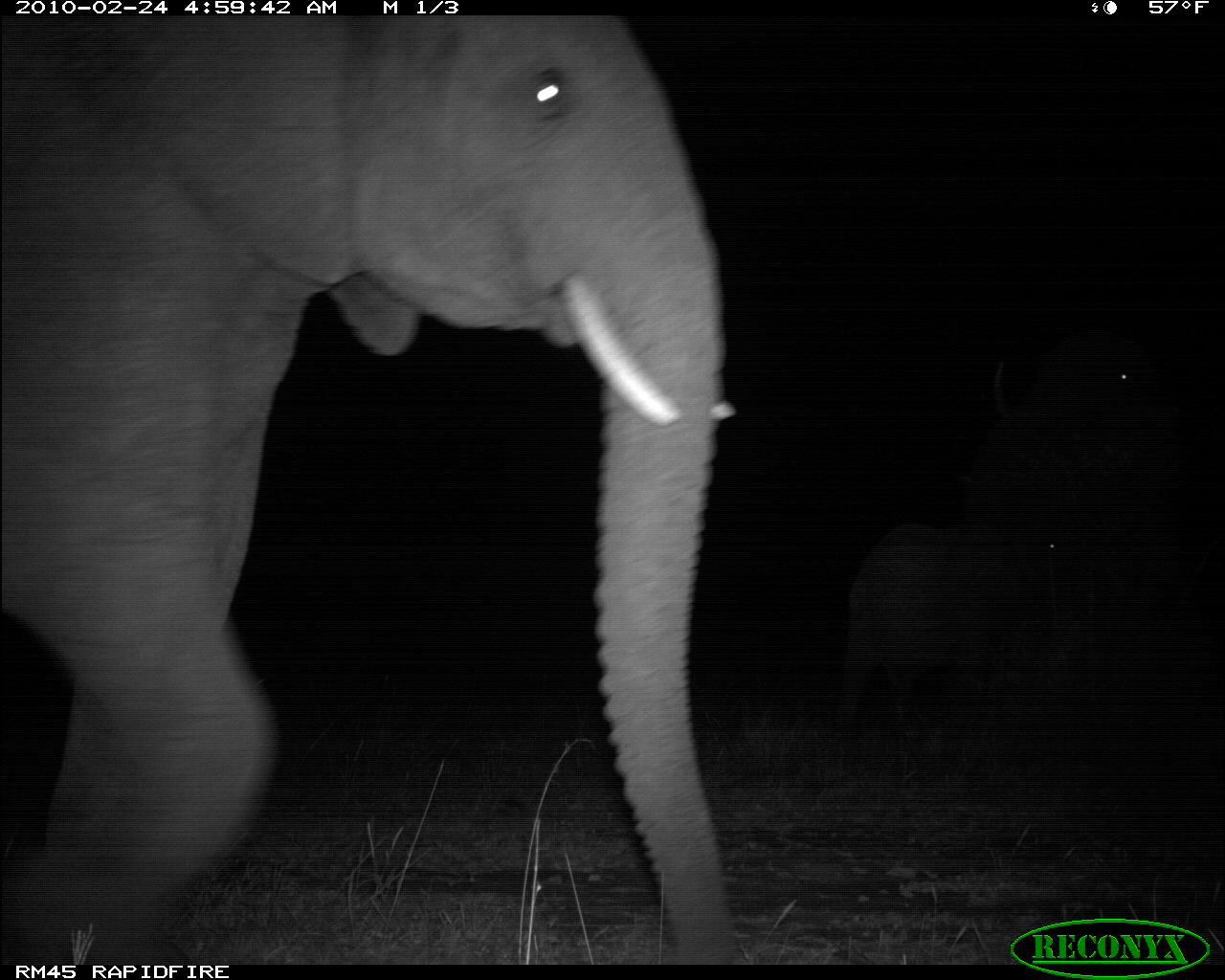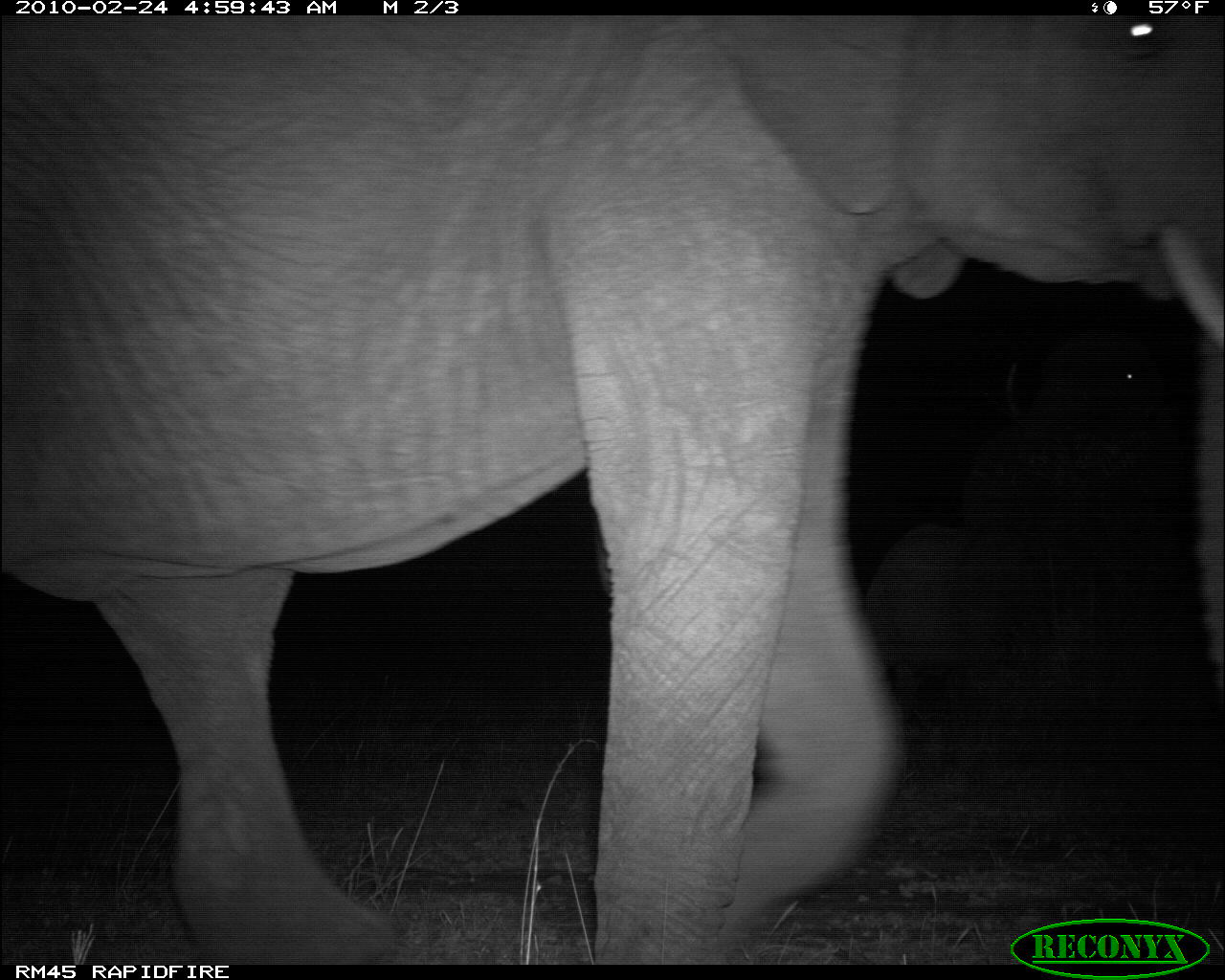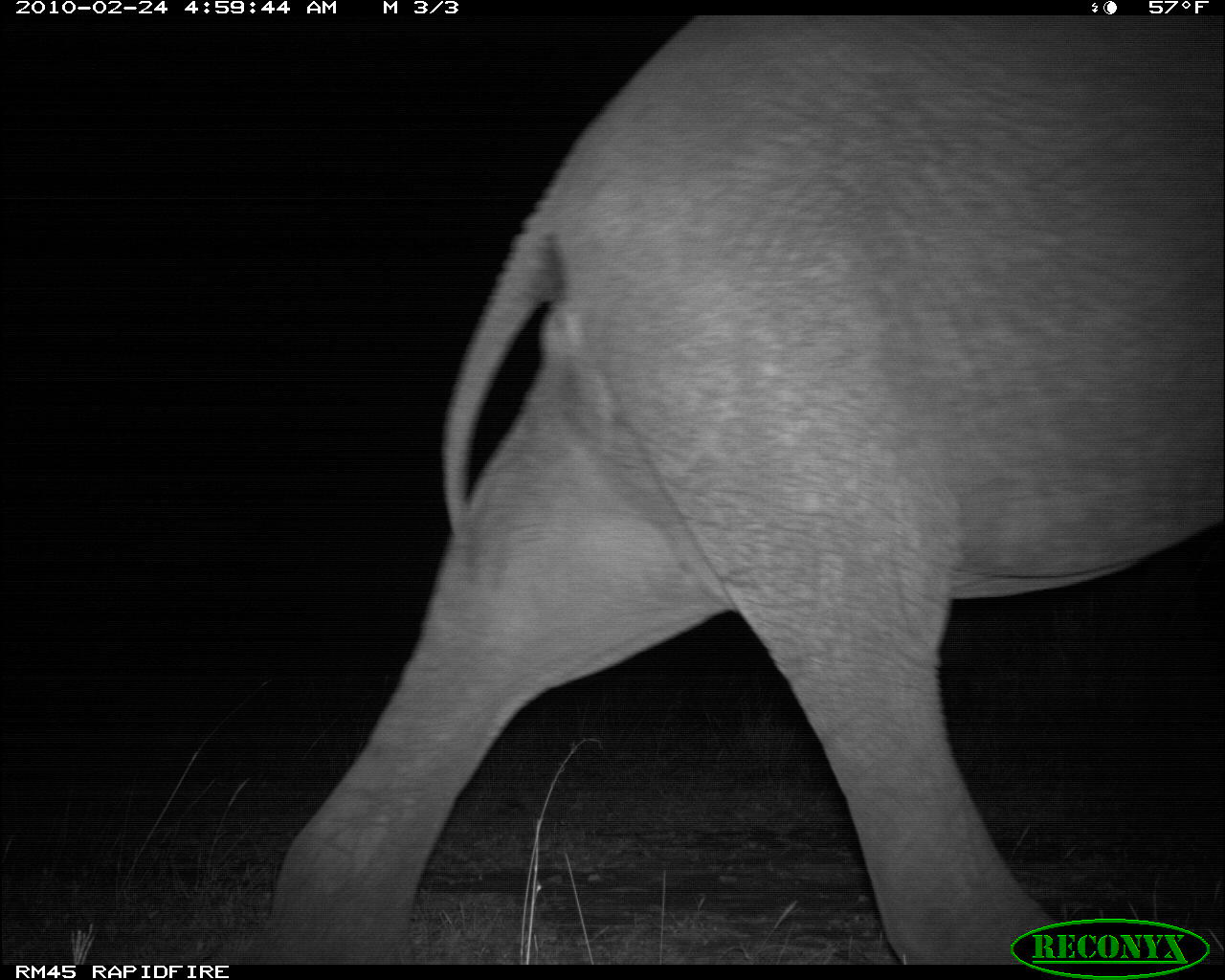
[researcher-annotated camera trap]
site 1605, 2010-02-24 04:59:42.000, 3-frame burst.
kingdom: Animalia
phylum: Chordata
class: Mammalia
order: Proboscidea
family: Elephantidae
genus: Loxodonta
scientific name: Loxodonta africana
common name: african bush elephant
Loxodonta africana (african bush elephant), count 4.